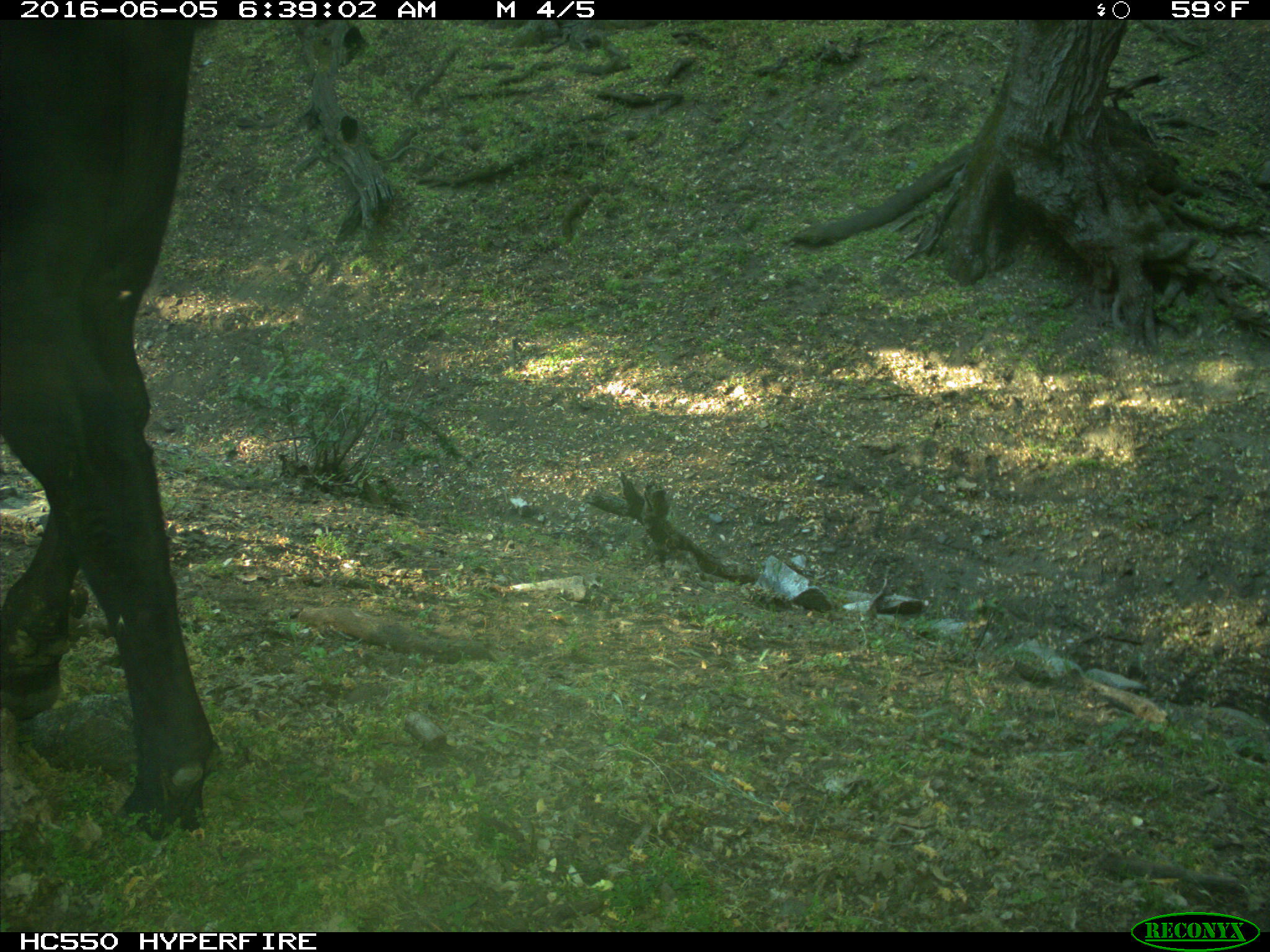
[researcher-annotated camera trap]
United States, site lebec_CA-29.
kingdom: Animalia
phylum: Chordata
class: Mammalia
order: Artiodactyla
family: Bovidae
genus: Bos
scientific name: Bos taurus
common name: domestic cow